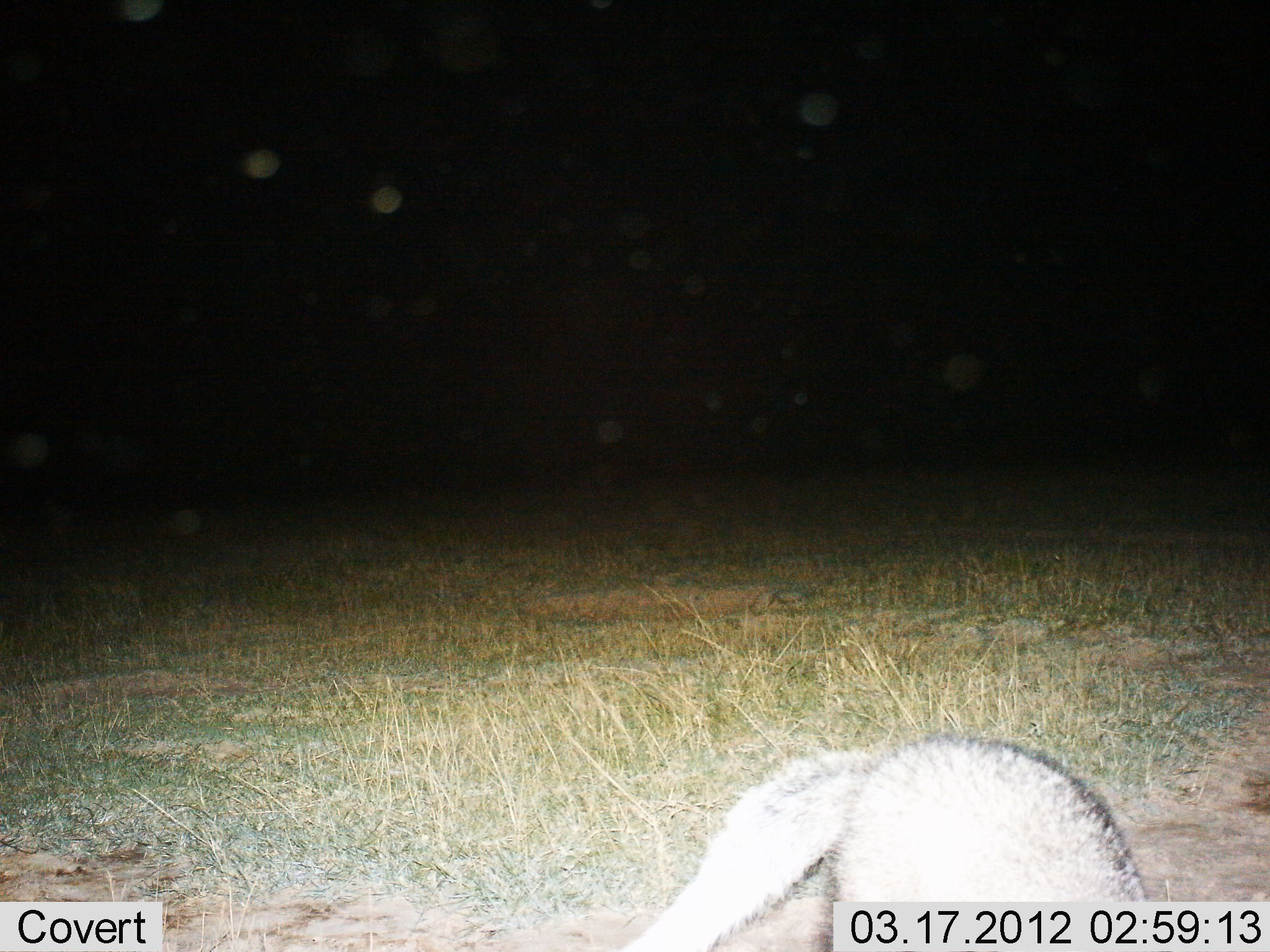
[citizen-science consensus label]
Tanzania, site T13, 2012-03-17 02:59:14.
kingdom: Animalia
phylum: Chordata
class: Mammalia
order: Carnivora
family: Canidae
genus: Otocyon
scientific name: Otocyon megalotis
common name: bat-eared fox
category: batearedfox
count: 1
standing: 67%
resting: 0%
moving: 22%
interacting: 0%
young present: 0%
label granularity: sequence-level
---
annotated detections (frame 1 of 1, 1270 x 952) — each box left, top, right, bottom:
animal: 613, 733, 1157, 952